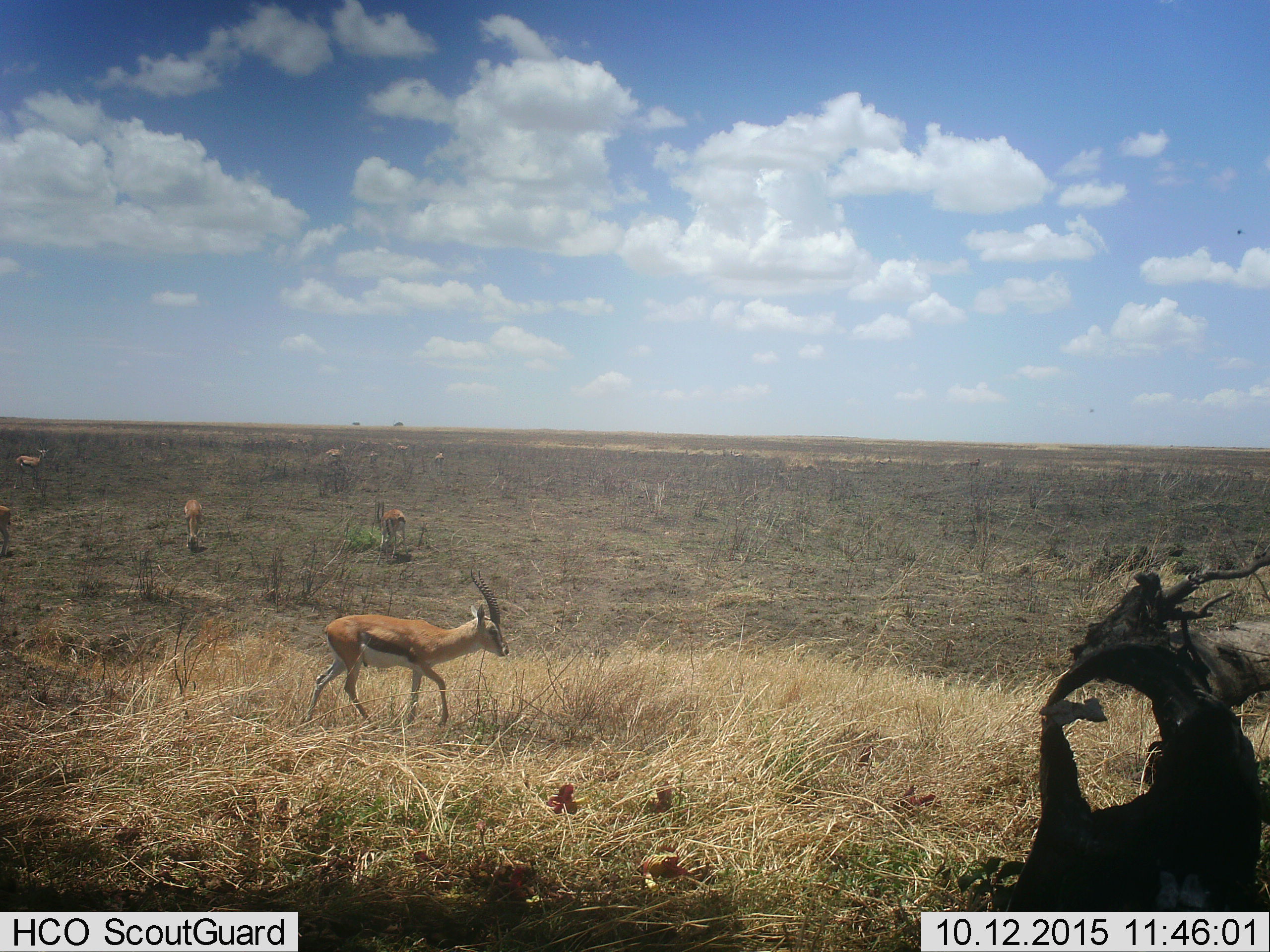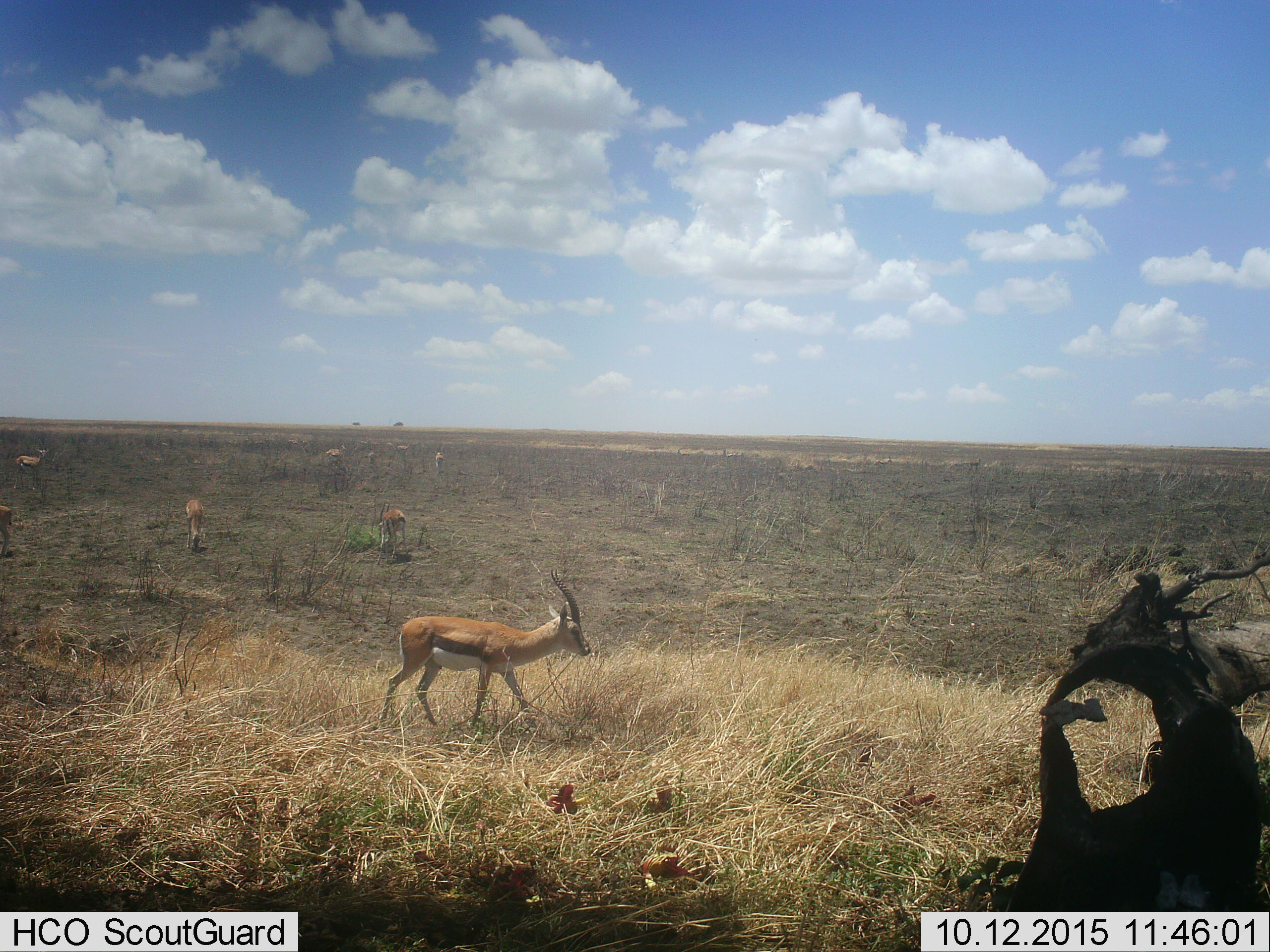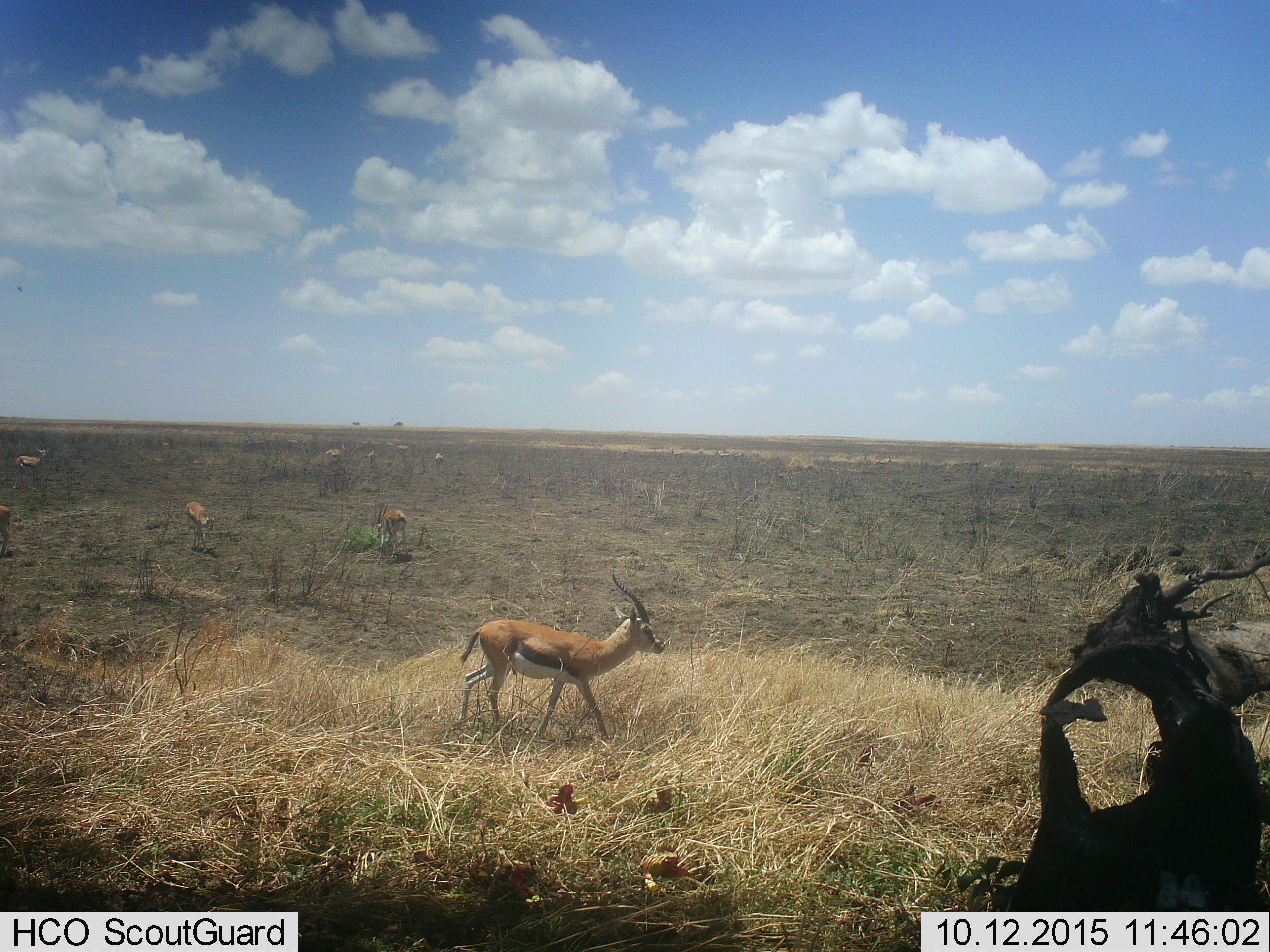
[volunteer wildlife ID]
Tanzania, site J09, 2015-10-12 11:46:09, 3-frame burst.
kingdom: Animalia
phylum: Chordata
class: Mammalia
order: Artiodactyla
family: Bovidae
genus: Eudorcas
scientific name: Eudorcas thomsonii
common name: thomson's gazelle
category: gazellethomsons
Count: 6.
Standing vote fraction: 75%.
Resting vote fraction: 0%.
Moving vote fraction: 75%.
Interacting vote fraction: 0%.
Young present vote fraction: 0%.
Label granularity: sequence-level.